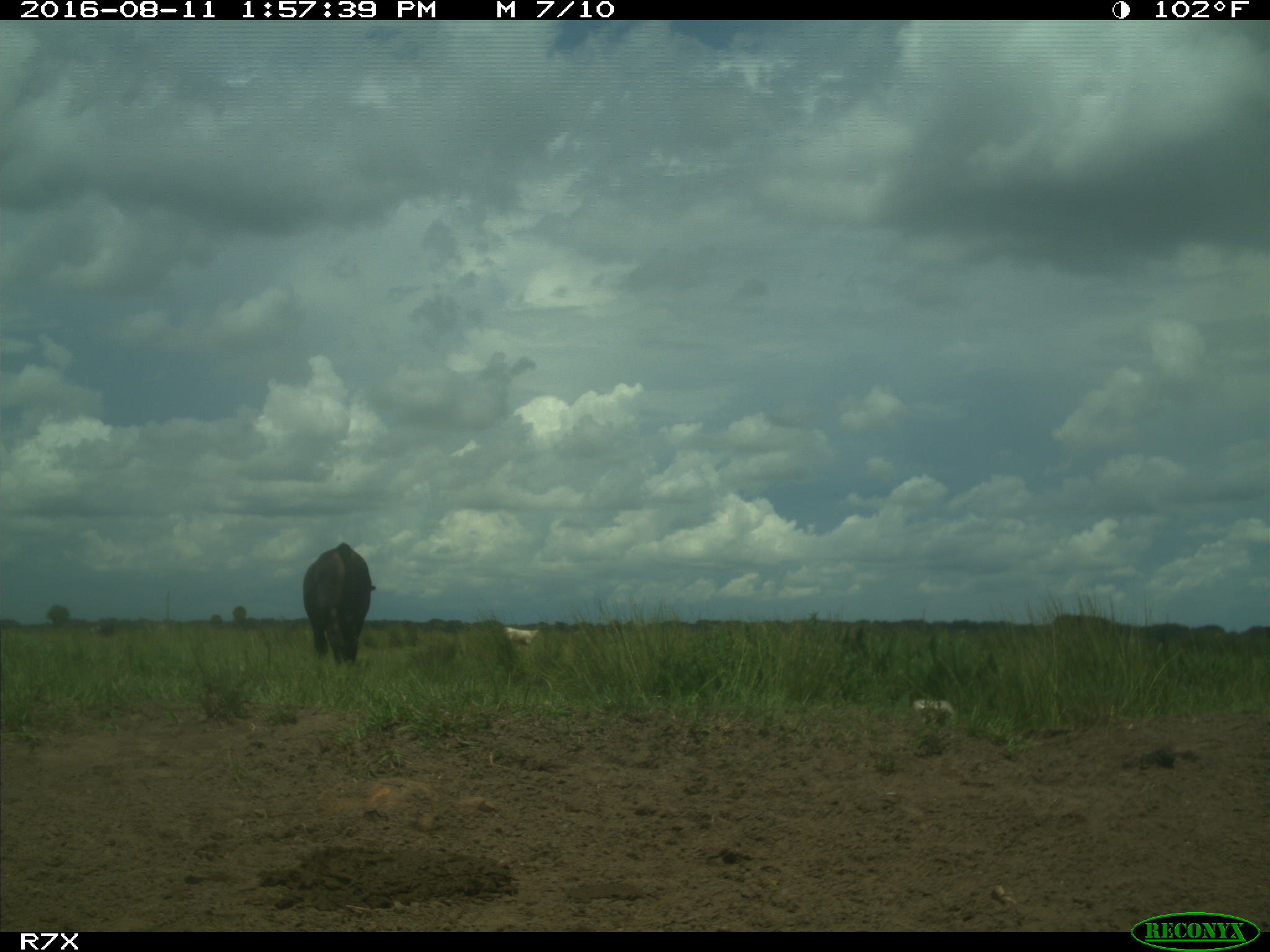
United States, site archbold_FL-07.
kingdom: Animalia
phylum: Chordata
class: Mammalia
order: Artiodactyla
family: Bovidae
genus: Bos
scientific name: Bos taurus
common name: domestic cow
Bos taurus (domestic cow).